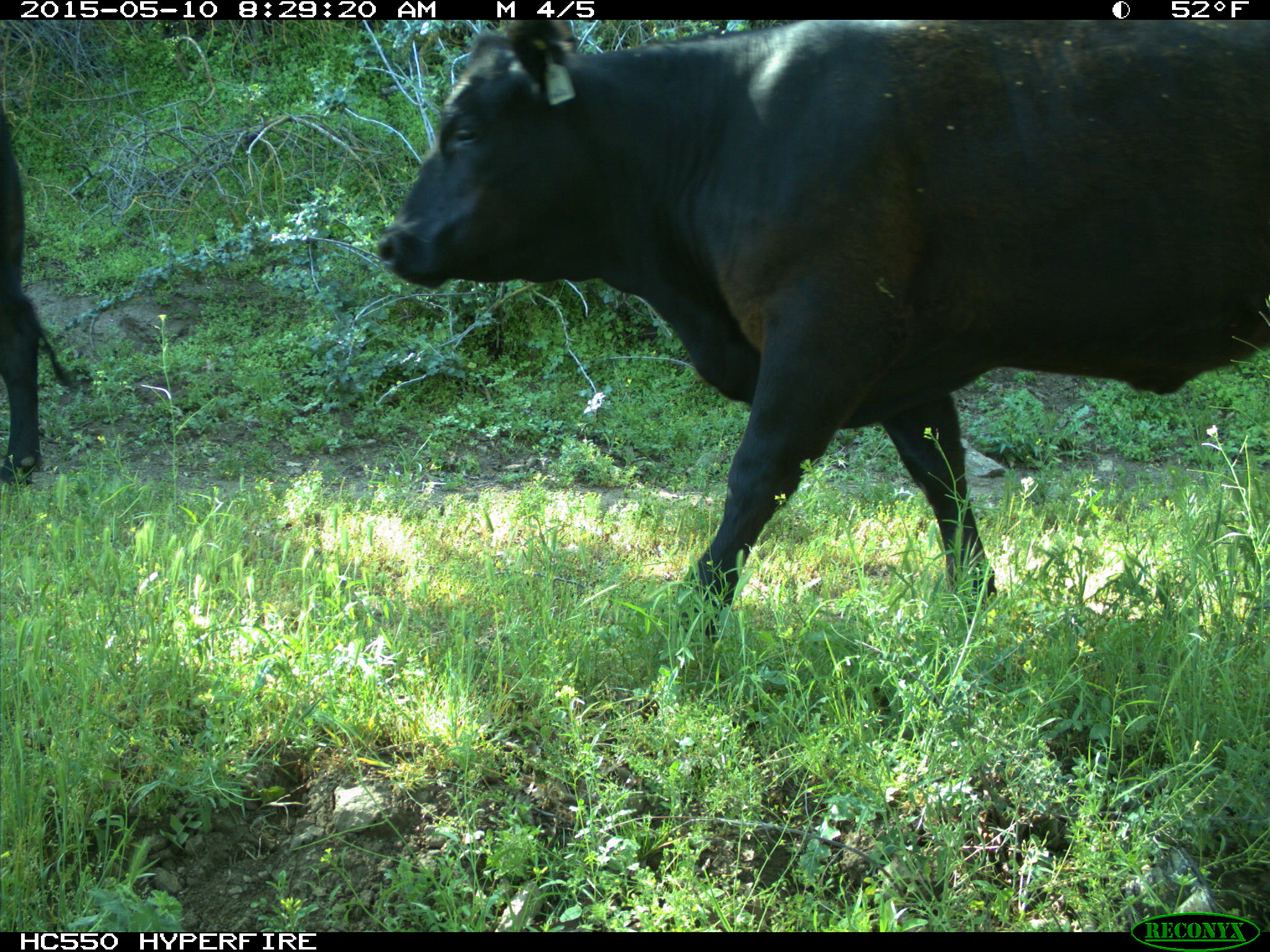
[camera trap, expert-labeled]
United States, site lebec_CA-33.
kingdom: Animalia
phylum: Chordata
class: Mammalia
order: Artiodactyla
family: Bovidae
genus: Bos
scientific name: Bos taurus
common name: domestic cow